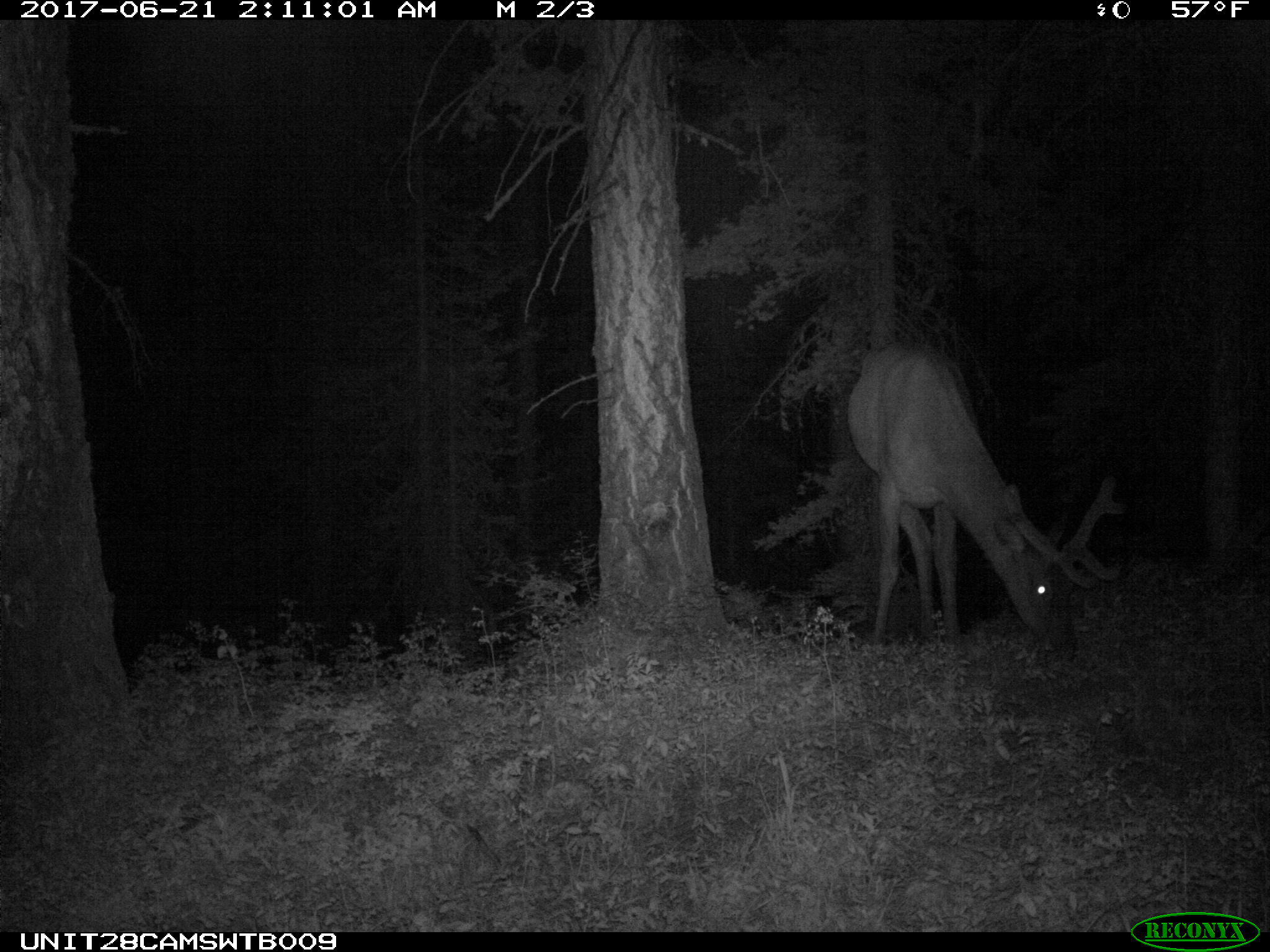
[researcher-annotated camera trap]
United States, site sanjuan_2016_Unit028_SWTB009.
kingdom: Animalia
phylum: Chordata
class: Mammalia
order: Artiodactyla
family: Cervidae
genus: Cervus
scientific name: Cervus elaphus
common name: red deer